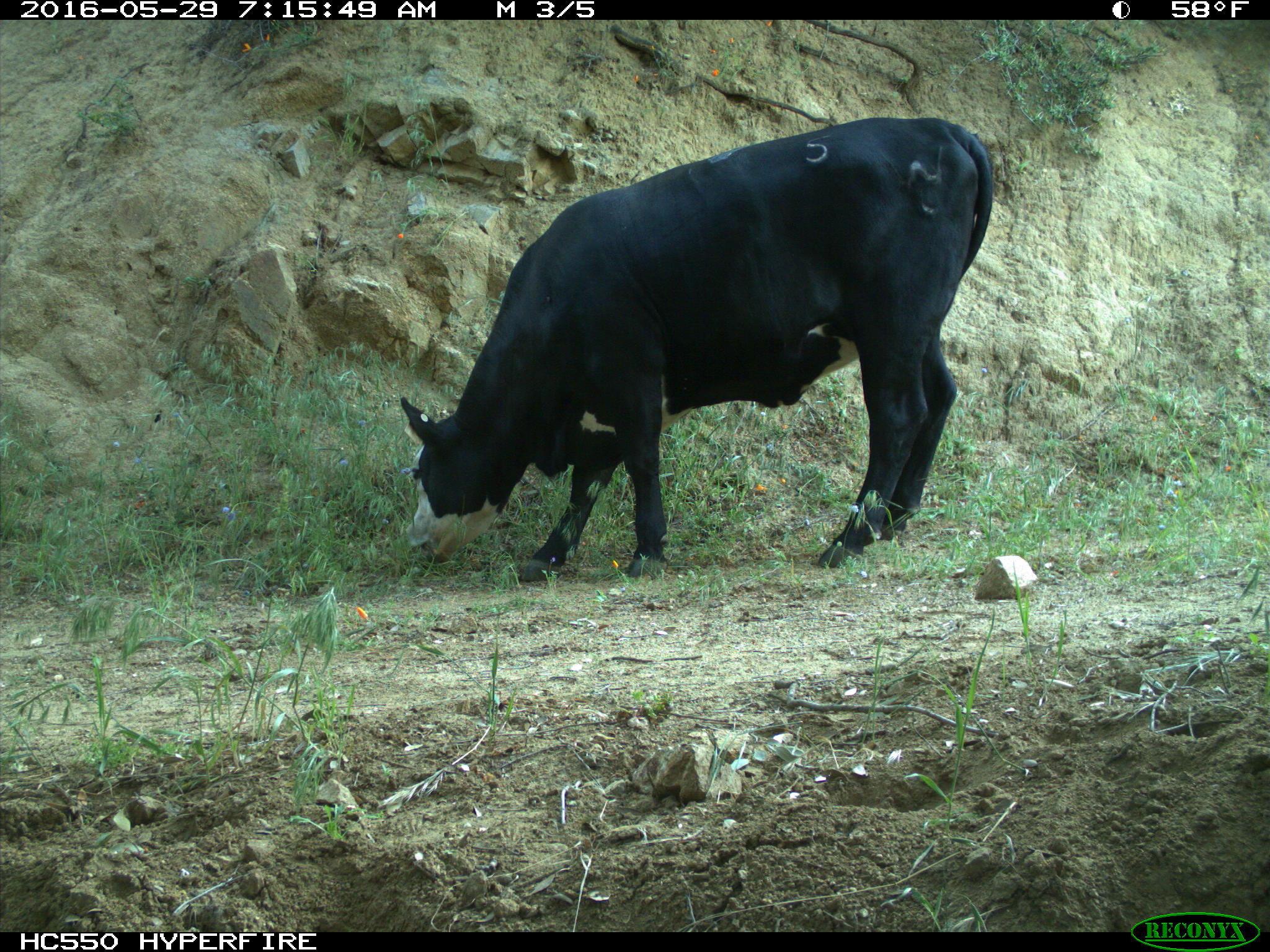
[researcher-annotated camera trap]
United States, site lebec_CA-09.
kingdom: Animalia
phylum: Chordata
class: Mammalia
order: Artiodactyla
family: Bovidae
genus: Bos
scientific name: Bos taurus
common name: domestic cow